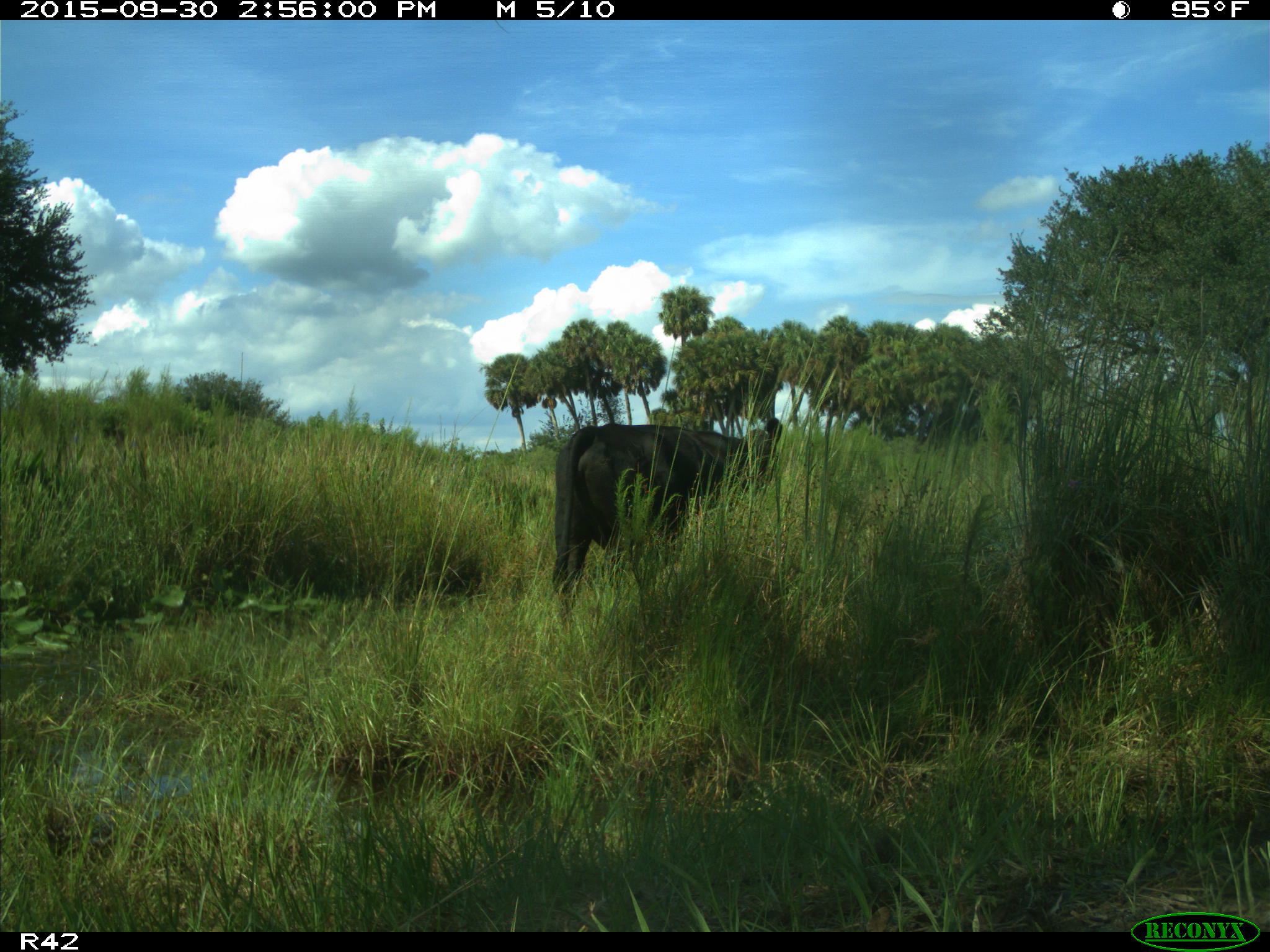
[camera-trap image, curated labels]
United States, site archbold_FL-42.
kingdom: Animalia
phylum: Chordata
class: Mammalia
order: Artiodactyla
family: Bovidae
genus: Bos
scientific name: Bos taurus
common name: domestic cow